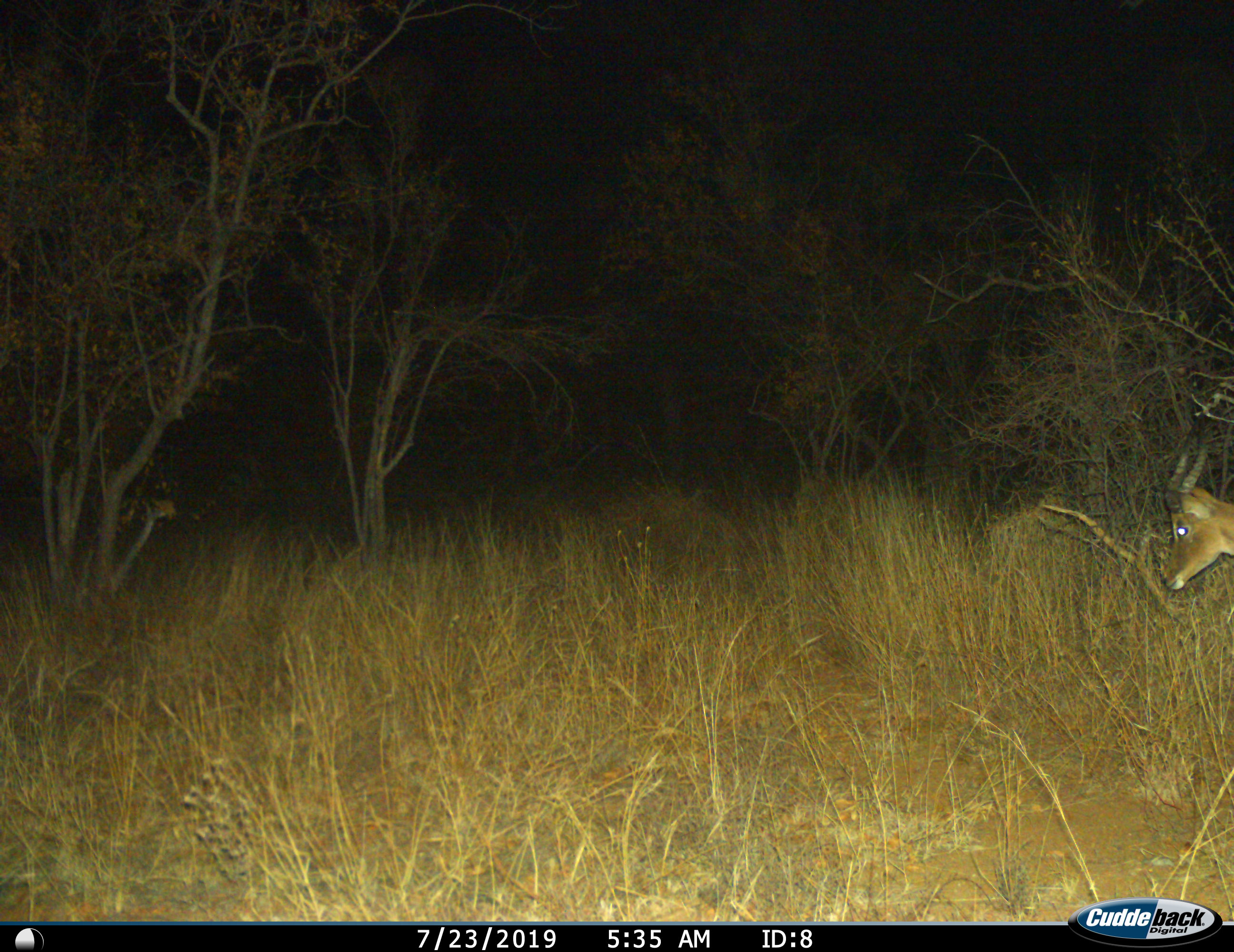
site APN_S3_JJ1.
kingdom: Animalia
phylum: Chordata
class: Mammalia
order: Artiodactyla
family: Bovidae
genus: Aepyceros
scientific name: Aepyceros melampus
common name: impala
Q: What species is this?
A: Impala (Aepyceros melampus).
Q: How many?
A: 1.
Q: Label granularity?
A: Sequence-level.